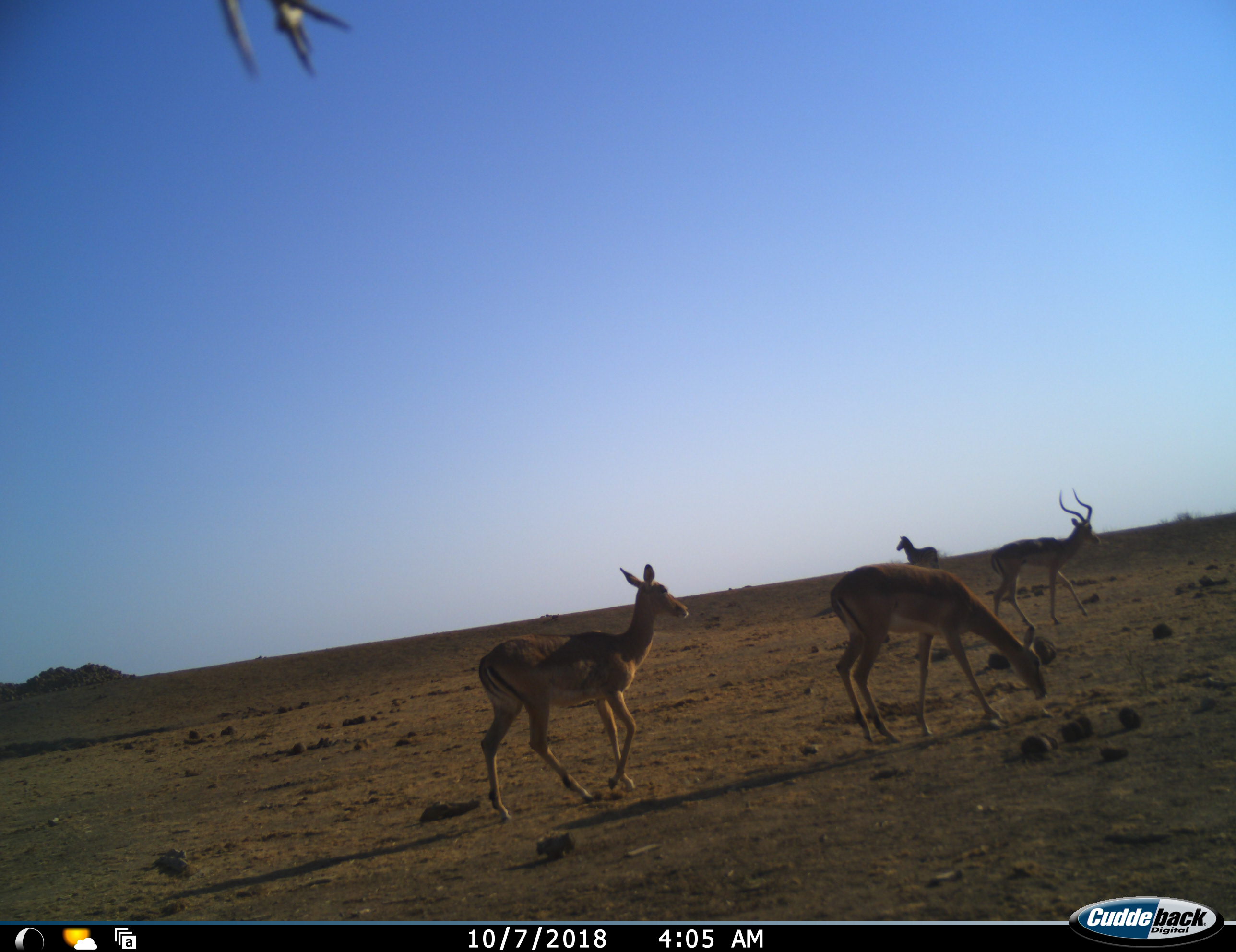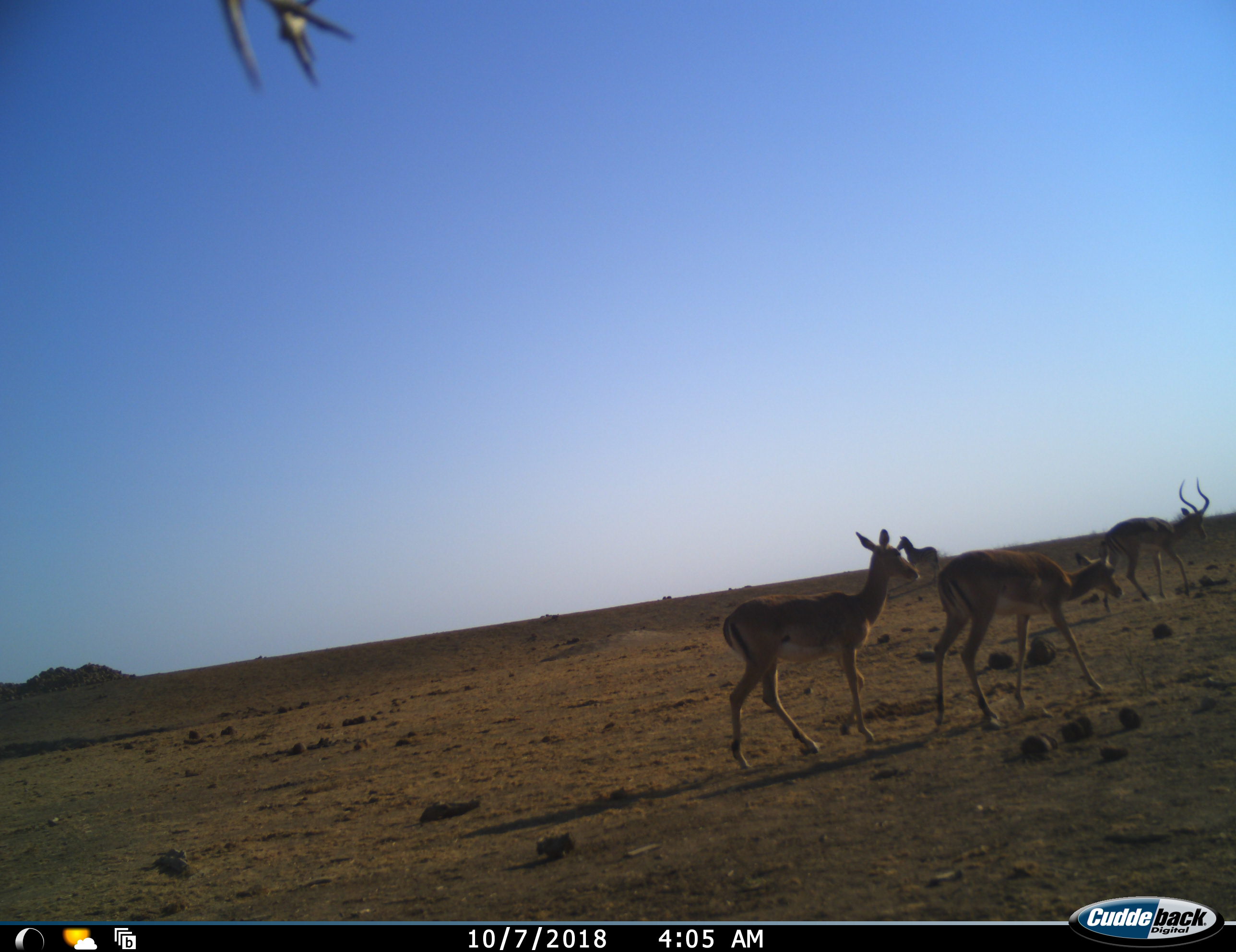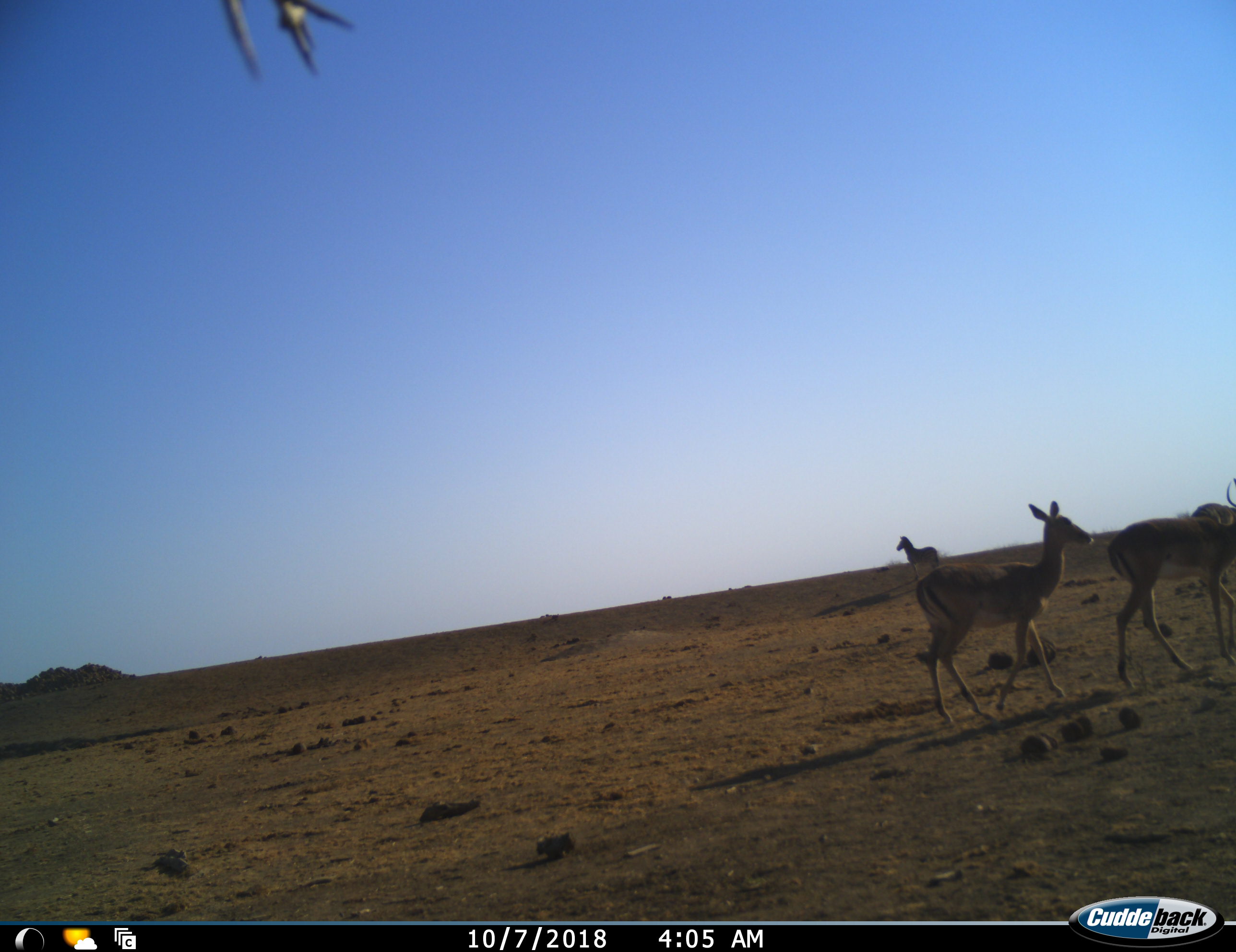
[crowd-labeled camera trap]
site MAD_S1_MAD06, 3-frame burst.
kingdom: Animalia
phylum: Chordata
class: Mammalia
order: Artiodactyla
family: Bovidae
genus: Aepyceros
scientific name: Aepyceros melampus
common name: impala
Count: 3.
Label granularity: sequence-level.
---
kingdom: Animalia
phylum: Chordata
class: Mammalia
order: Perissodactyla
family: Equidae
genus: Equus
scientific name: Equus quagga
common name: plains zebra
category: zebraplains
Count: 1.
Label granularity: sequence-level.